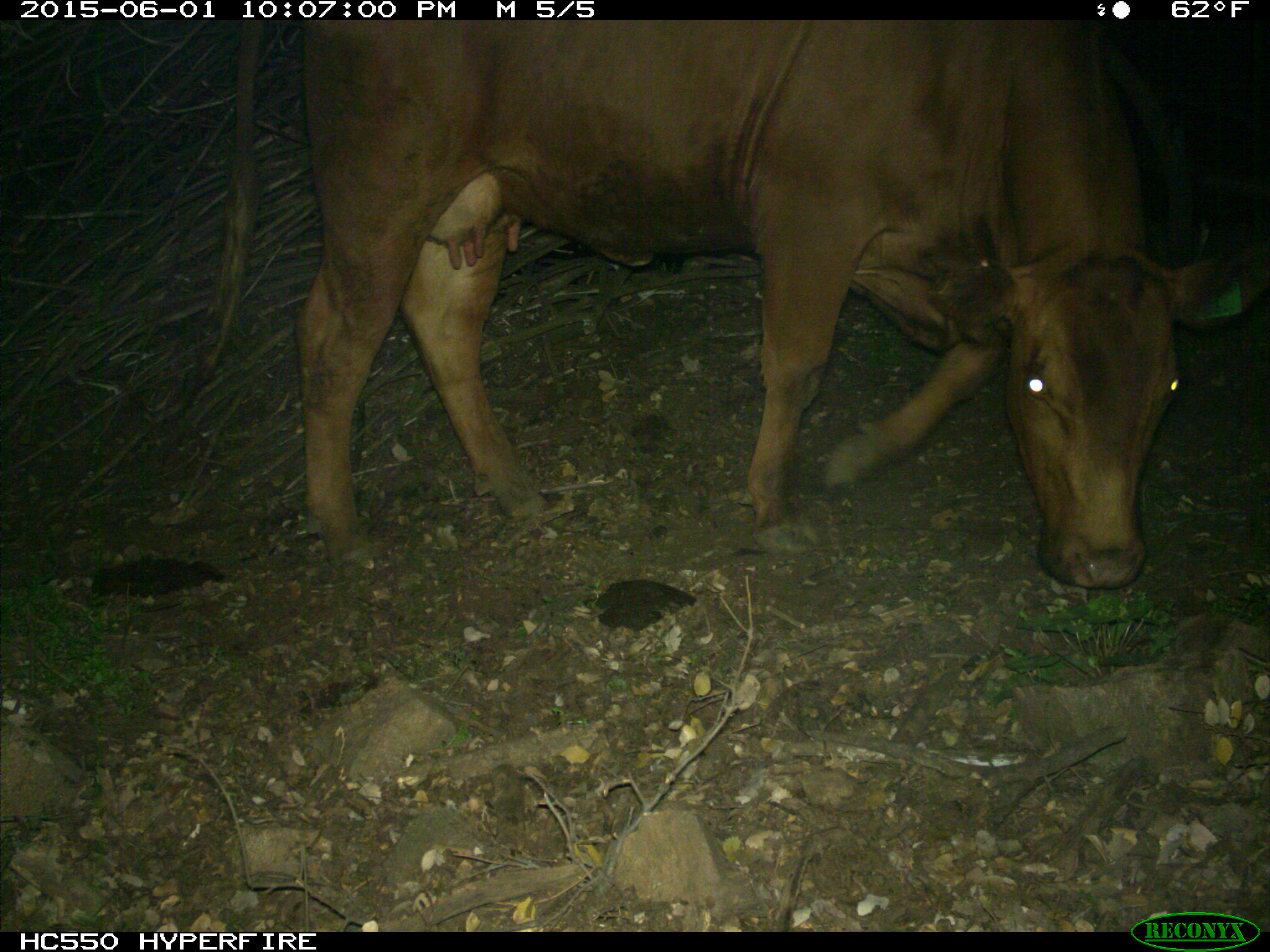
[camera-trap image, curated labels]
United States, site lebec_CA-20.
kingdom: Animalia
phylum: Chordata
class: Mammalia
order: Artiodactyla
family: Bovidae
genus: Bos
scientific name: Bos taurus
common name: domestic cow